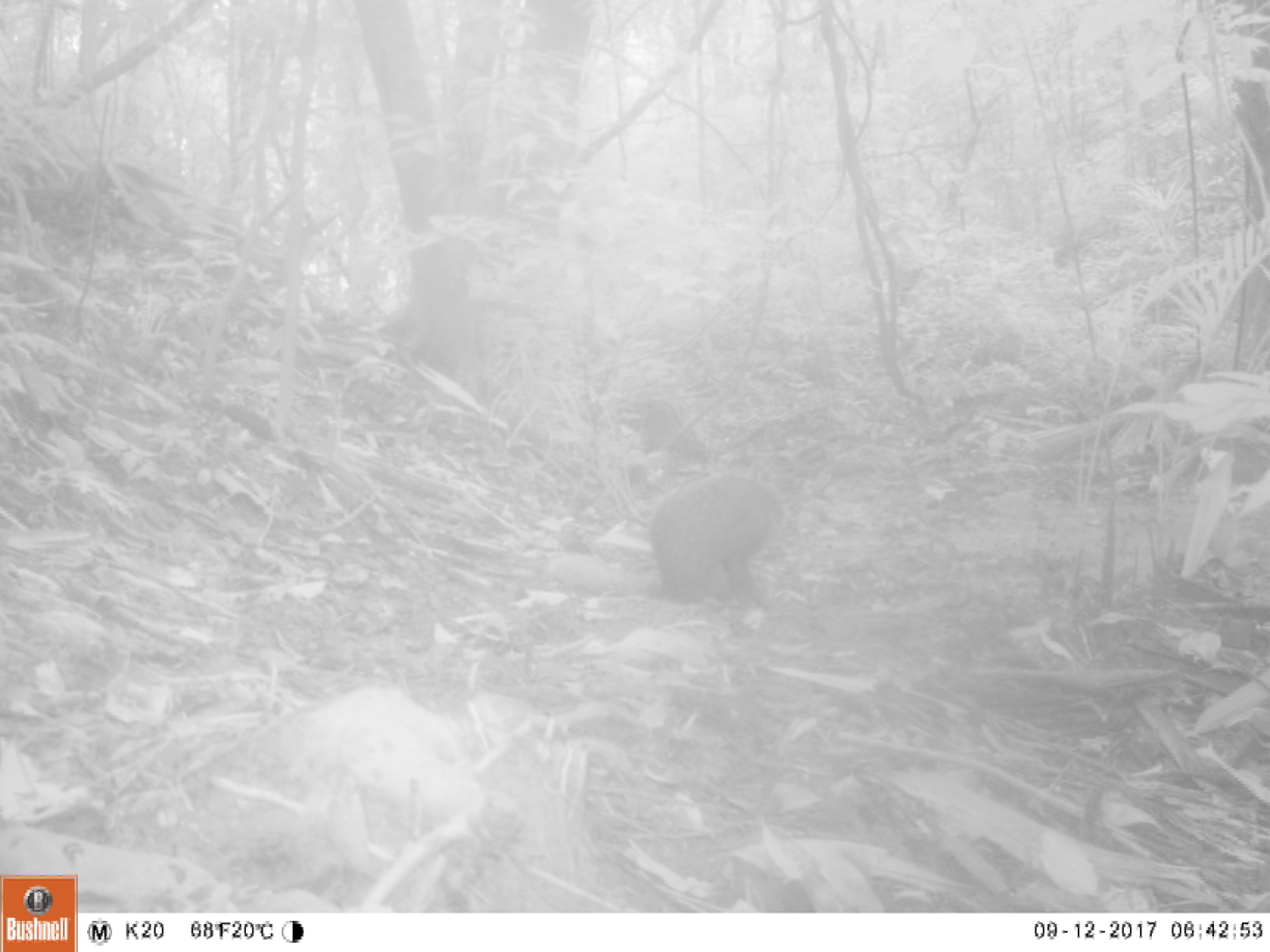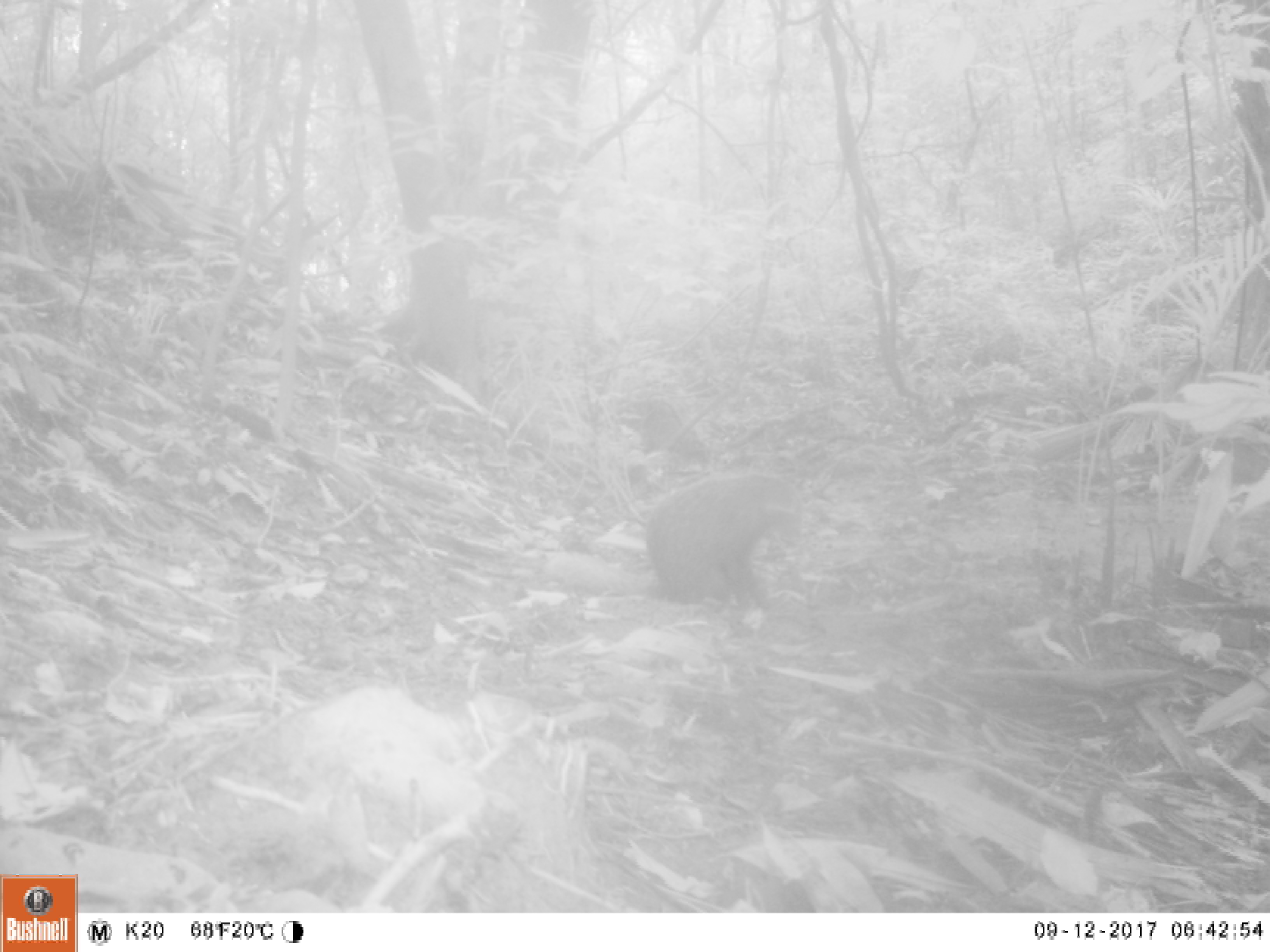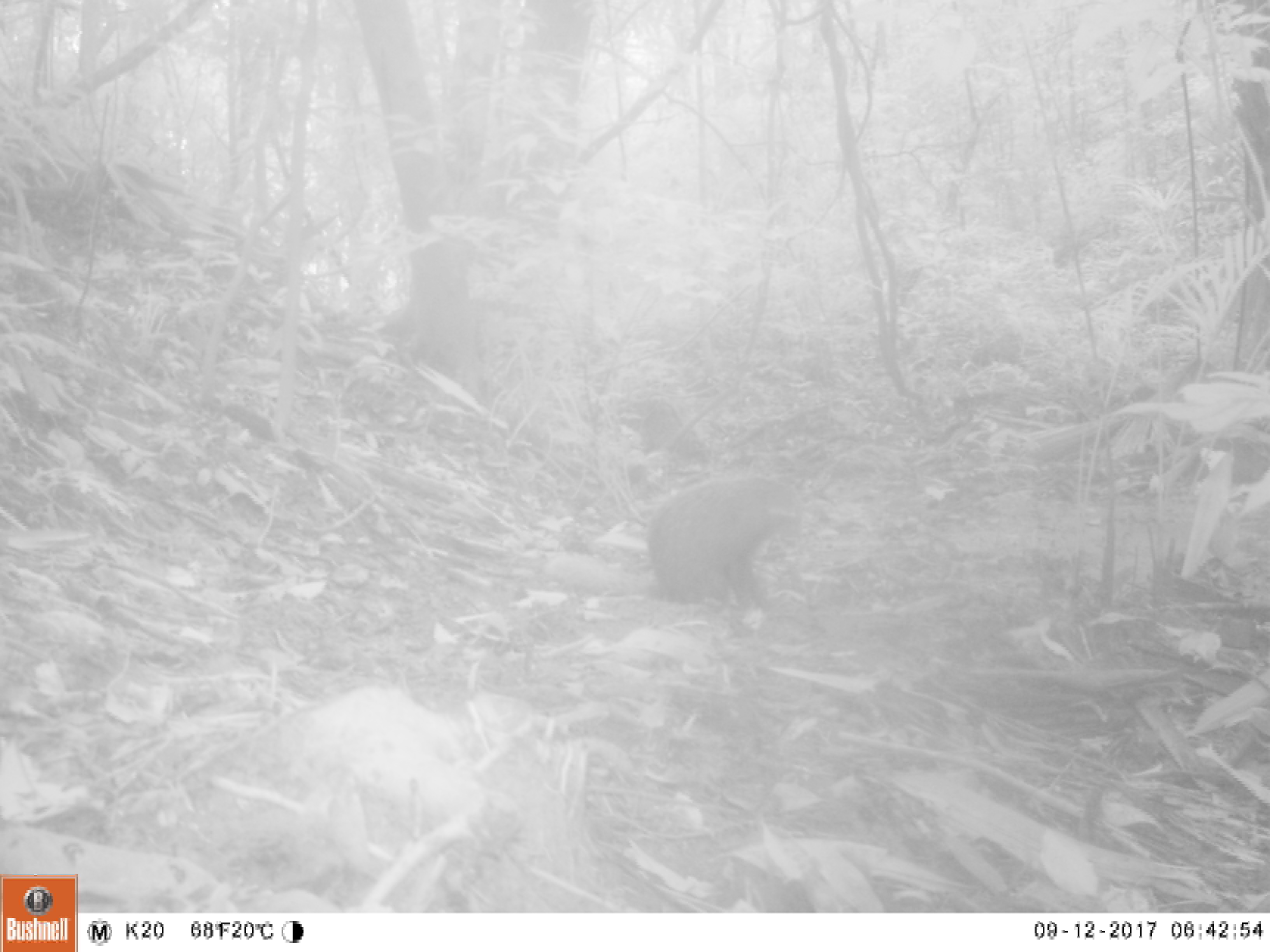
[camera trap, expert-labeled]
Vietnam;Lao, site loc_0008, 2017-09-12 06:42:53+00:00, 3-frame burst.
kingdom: Animalia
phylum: Chordata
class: Mammalia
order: Carnivora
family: Herpestidae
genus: Urva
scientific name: Urva urva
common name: crab-eating mongoose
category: crab eating mongoose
Crab eating mongoose (crab-eating mongoose) (Urva urva). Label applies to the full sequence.